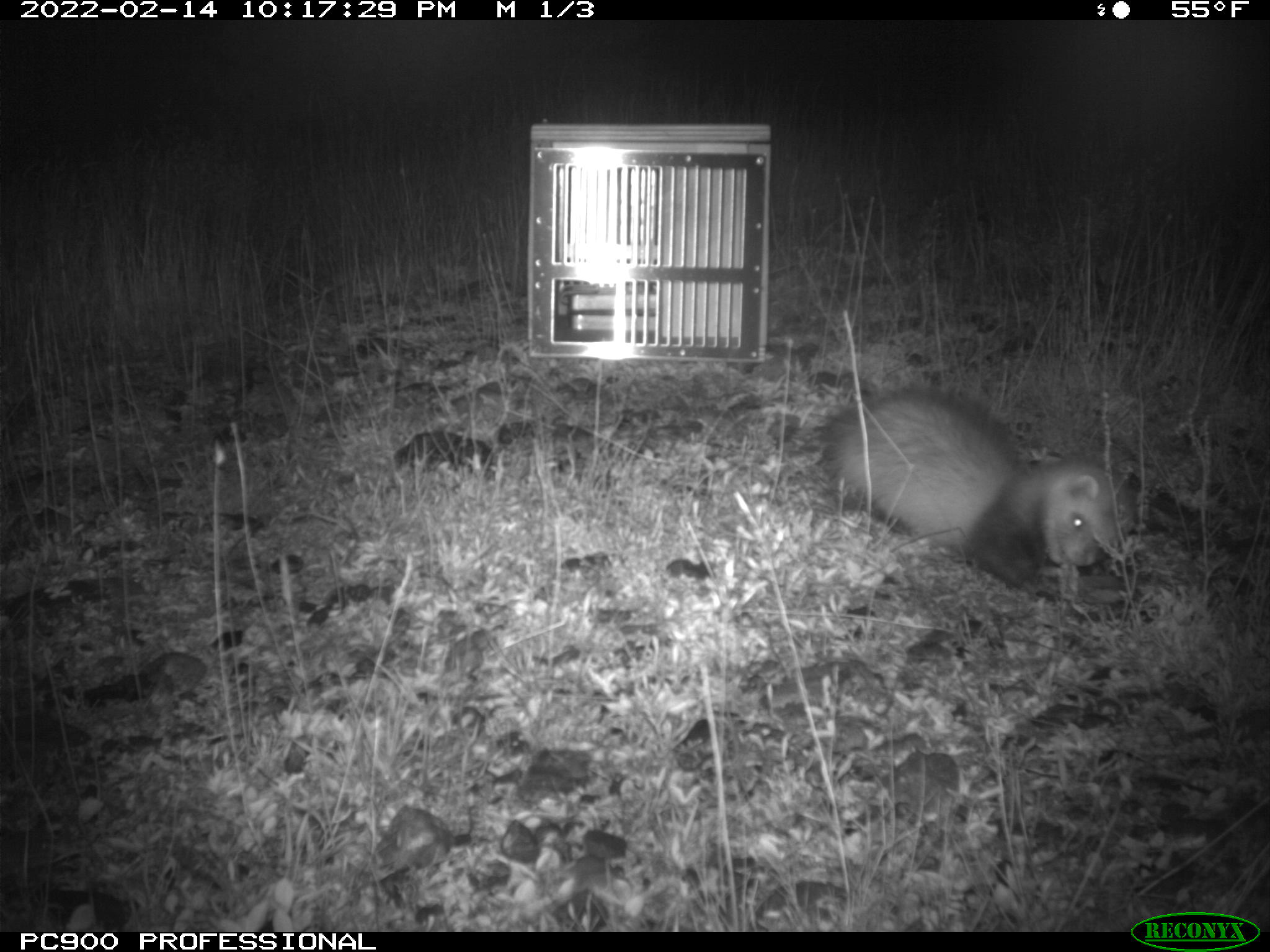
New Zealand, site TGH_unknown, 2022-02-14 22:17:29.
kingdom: Animalia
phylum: Chordata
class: Mammalia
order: Carnivora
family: Mustelidae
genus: Mustela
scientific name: Mustela furo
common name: ferret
Ferret (Mustela furo).